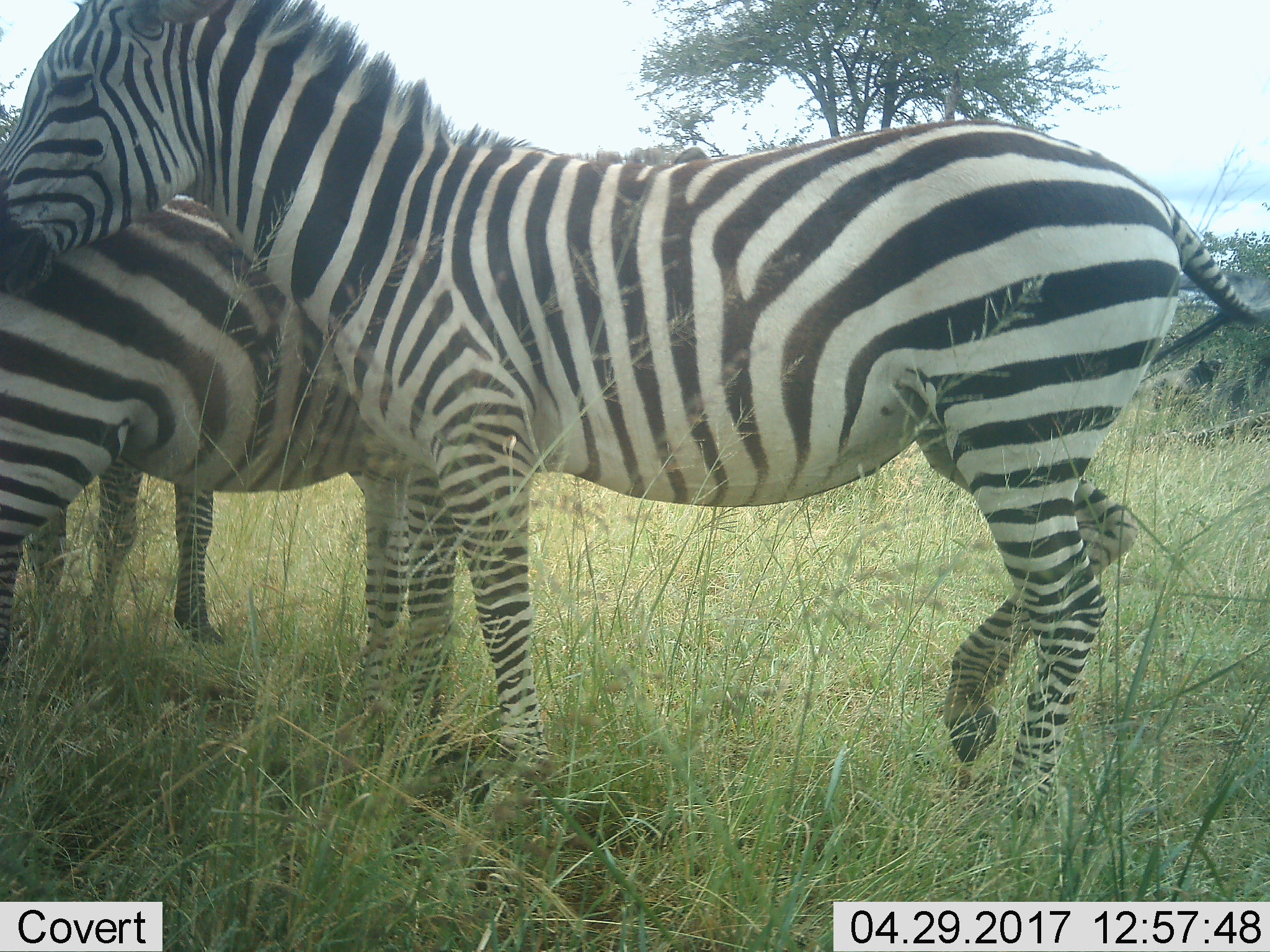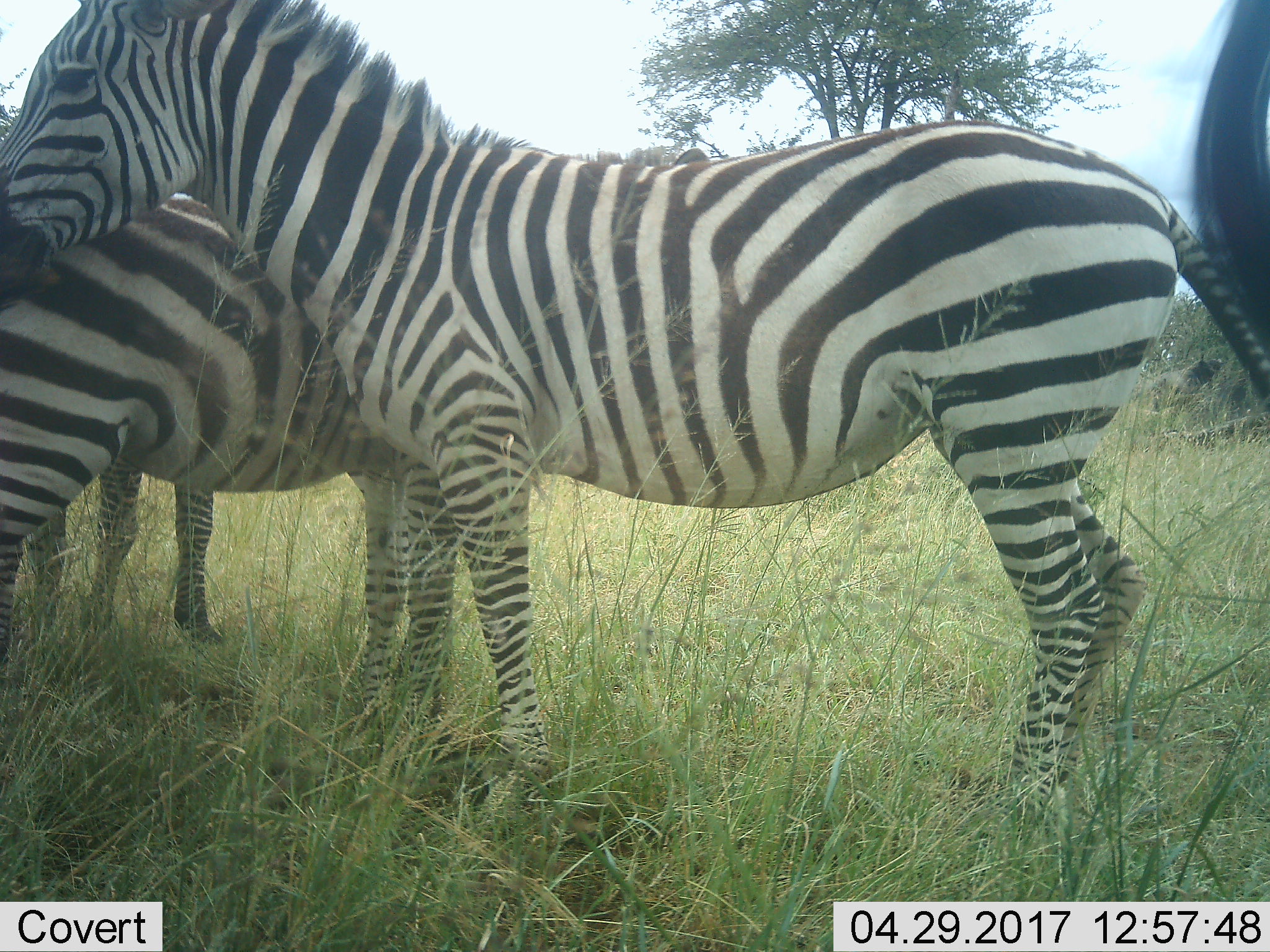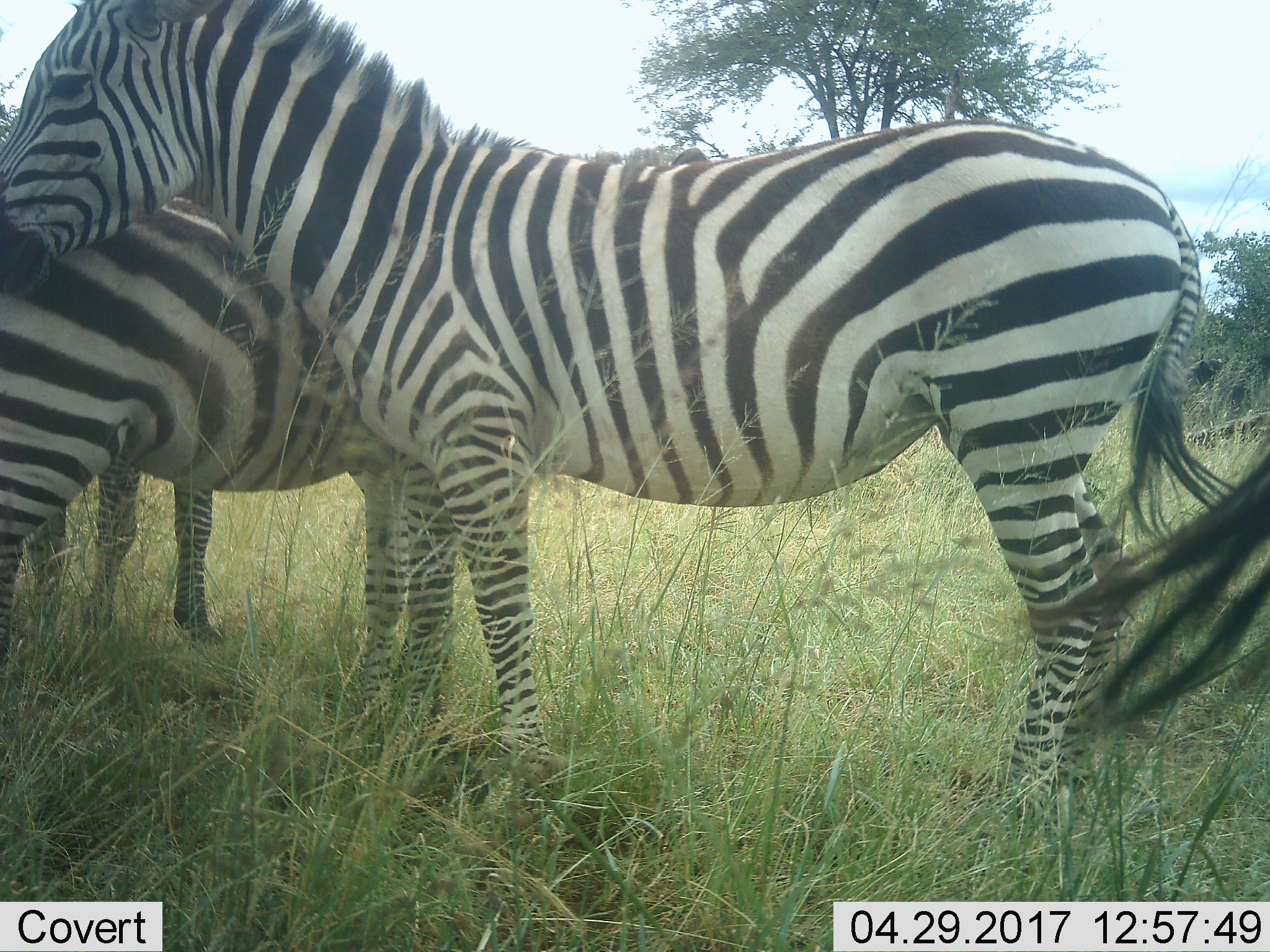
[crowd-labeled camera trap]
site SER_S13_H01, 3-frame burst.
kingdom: Animalia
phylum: Chordata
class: Mammalia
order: Perissodactyla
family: Equidae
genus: Equus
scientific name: Equus quagga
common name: plains zebra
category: zebraplains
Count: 4.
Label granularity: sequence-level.